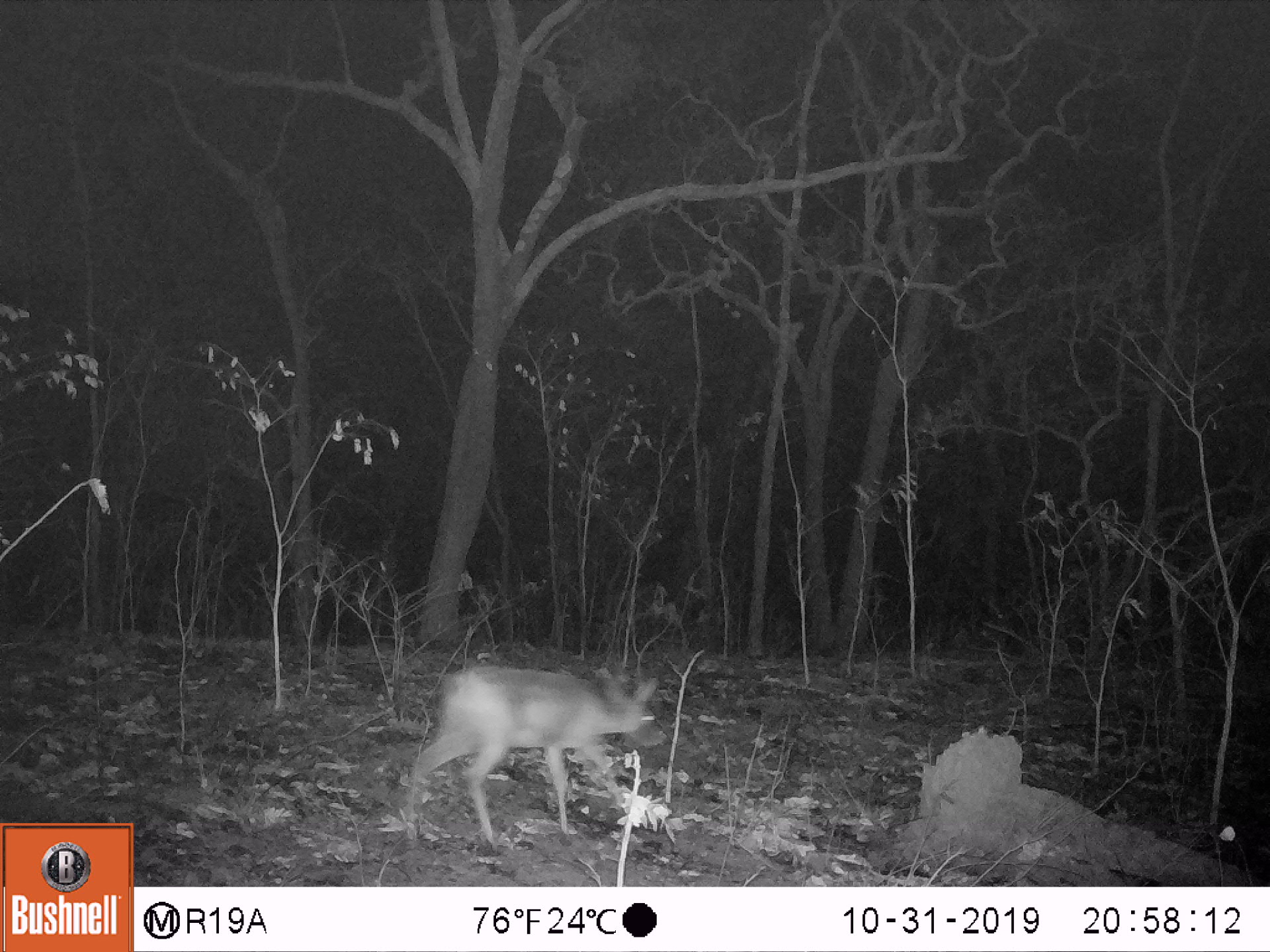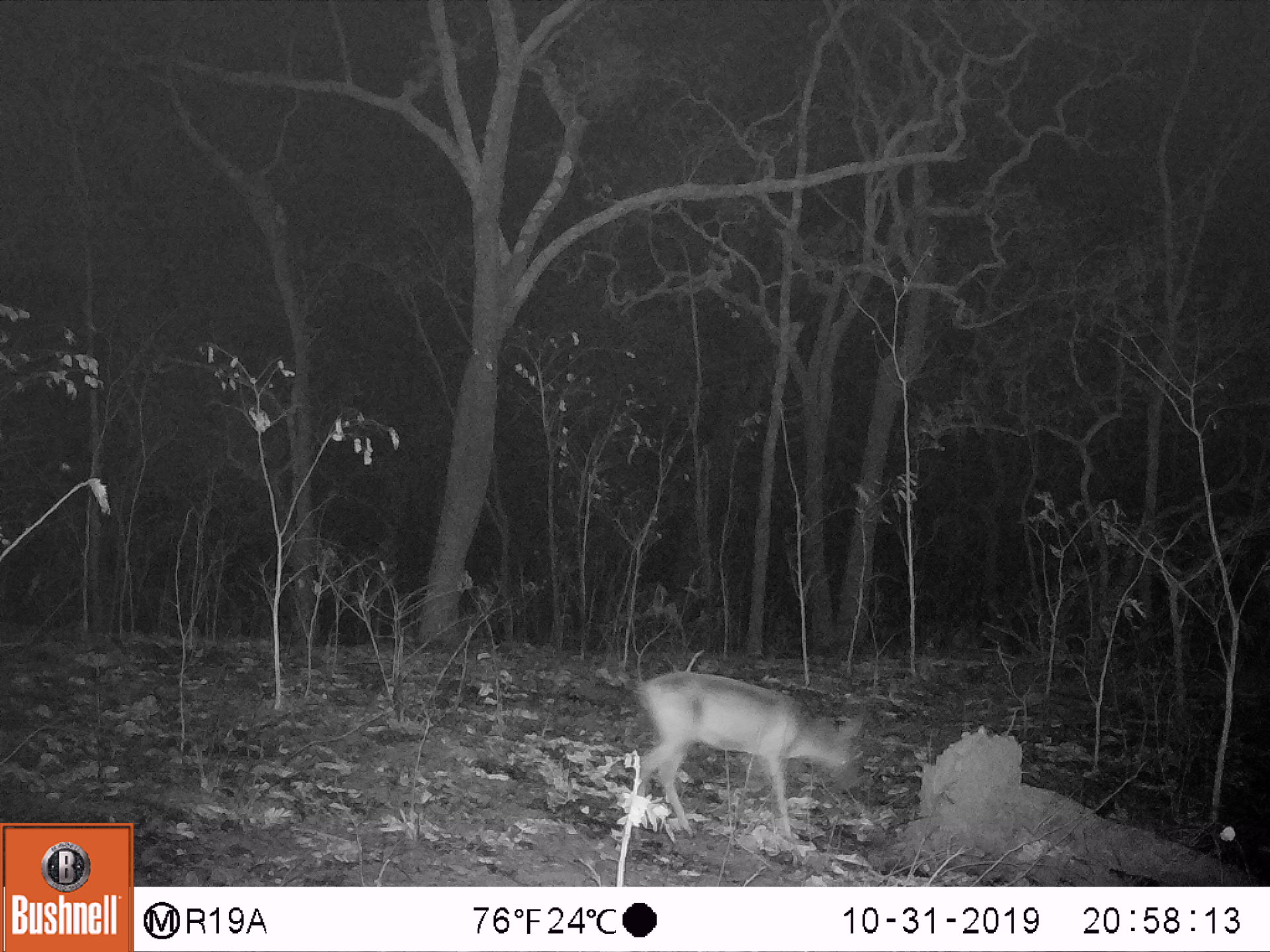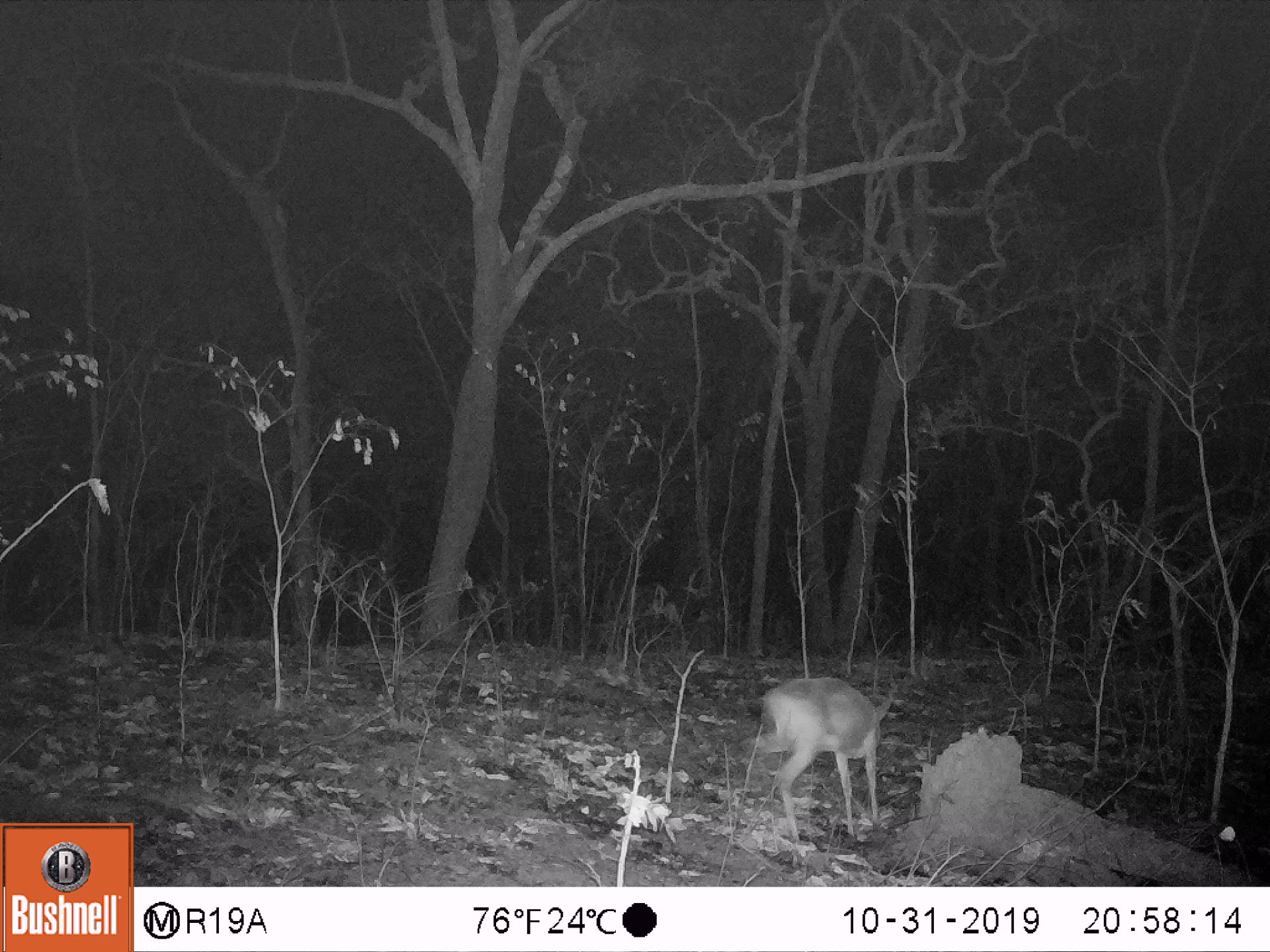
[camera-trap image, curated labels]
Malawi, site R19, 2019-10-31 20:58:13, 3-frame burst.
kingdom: Animalia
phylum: Chordata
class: Mammalia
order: Artiodactyla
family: Bovidae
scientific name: Antilopinae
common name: small antelope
Small antelope (Antilopinae), count 1.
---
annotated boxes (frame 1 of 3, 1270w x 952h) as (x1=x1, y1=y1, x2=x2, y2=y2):
small antelope: (x1=390, y1=652, x2=666, y2=854)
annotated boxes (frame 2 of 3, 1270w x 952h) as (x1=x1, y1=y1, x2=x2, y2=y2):
small antelope: (x1=616, y1=665, x2=872, y2=853)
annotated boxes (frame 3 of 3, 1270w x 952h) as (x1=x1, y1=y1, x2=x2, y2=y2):
small antelope: (x1=729, y1=672, x2=903, y2=859)